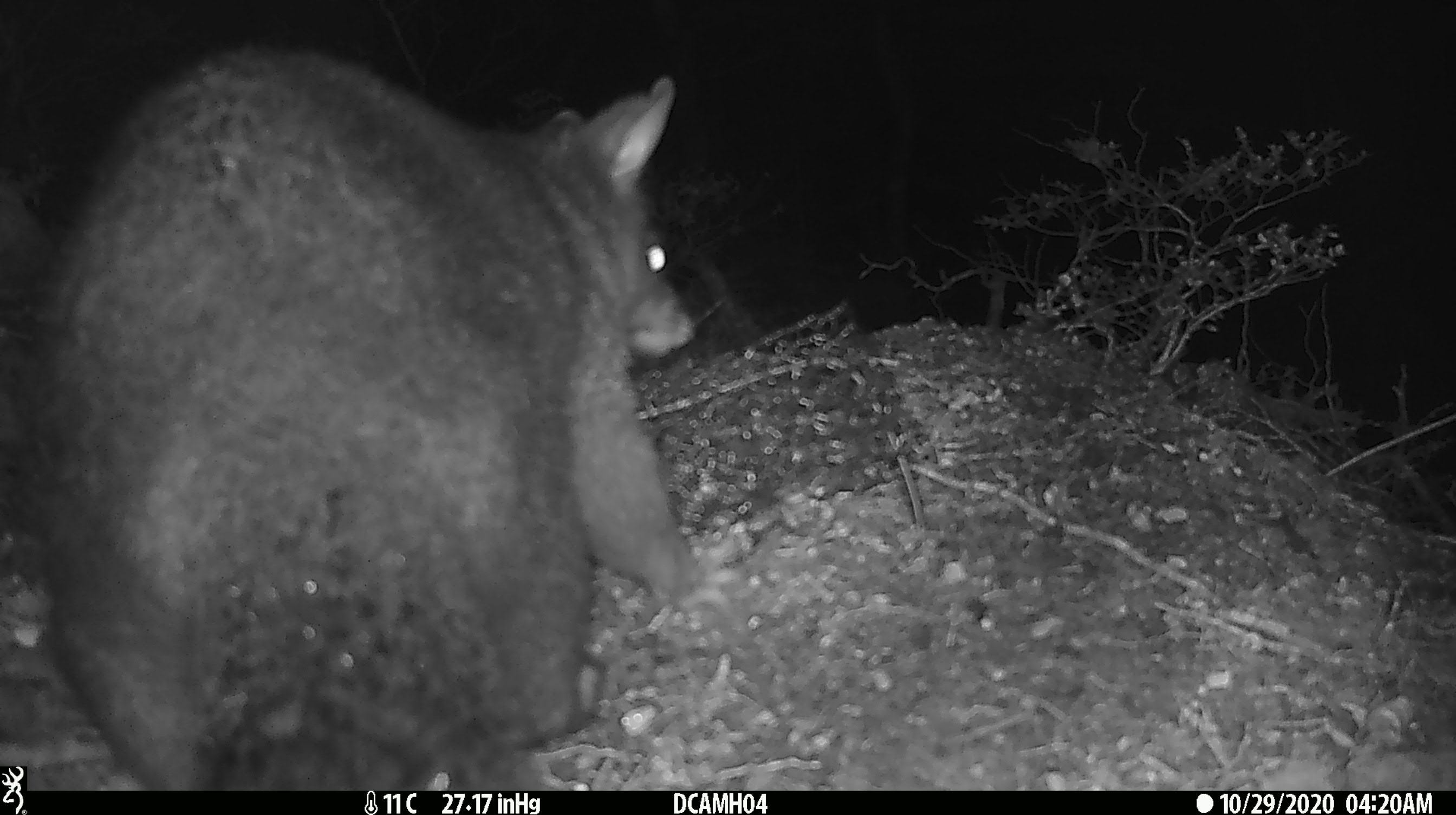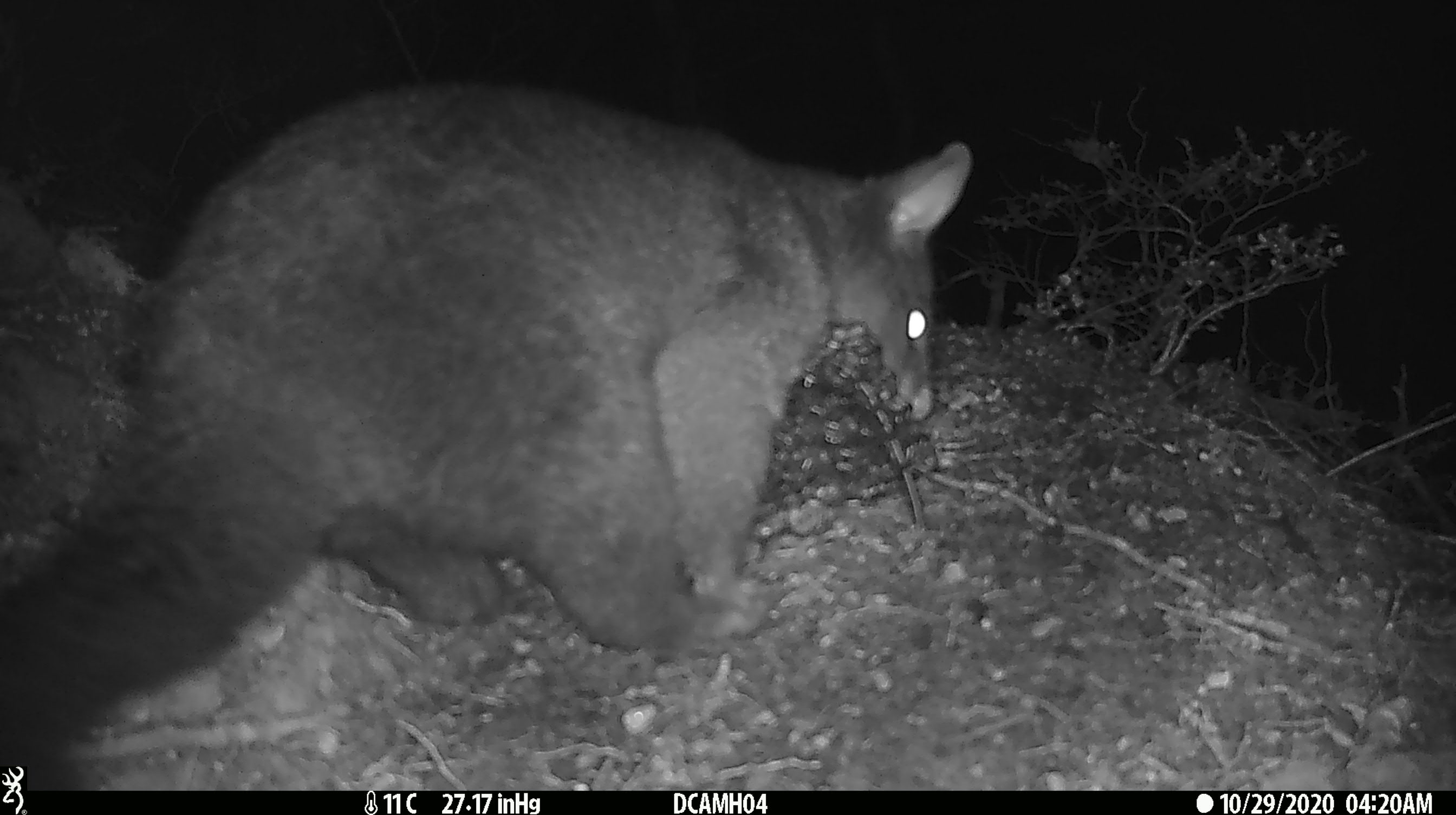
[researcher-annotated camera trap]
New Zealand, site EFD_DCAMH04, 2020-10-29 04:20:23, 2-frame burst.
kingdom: Animalia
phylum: Chordata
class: Mammalia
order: Diprotodontia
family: Phalangeridae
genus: Trichosurus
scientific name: Trichosurus vulpecula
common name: common brushtail possum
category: possum